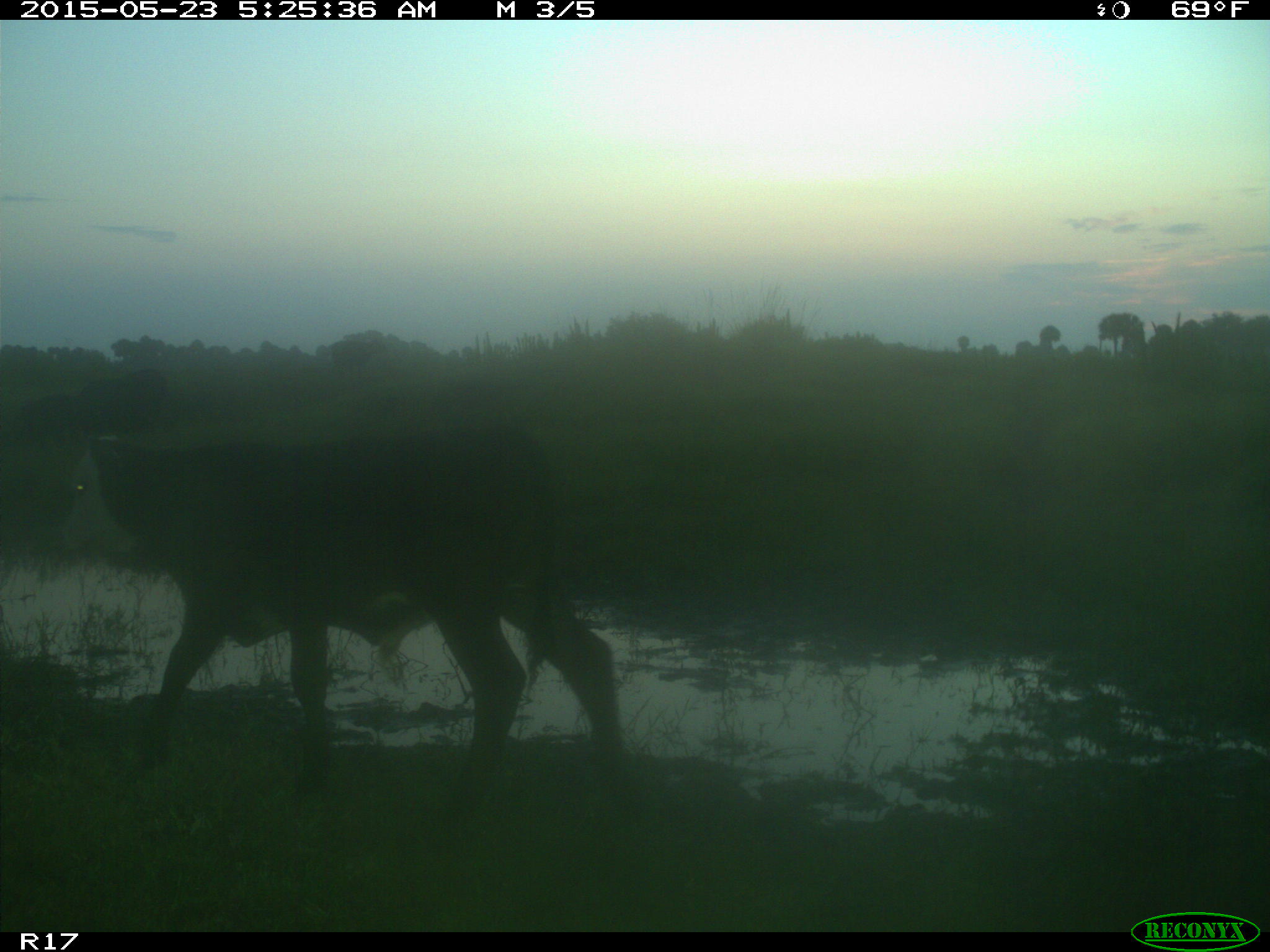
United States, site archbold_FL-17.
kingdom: Animalia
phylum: Chordata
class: Mammalia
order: Artiodactyla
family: Bovidae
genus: Bos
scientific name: Bos taurus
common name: domestic cow